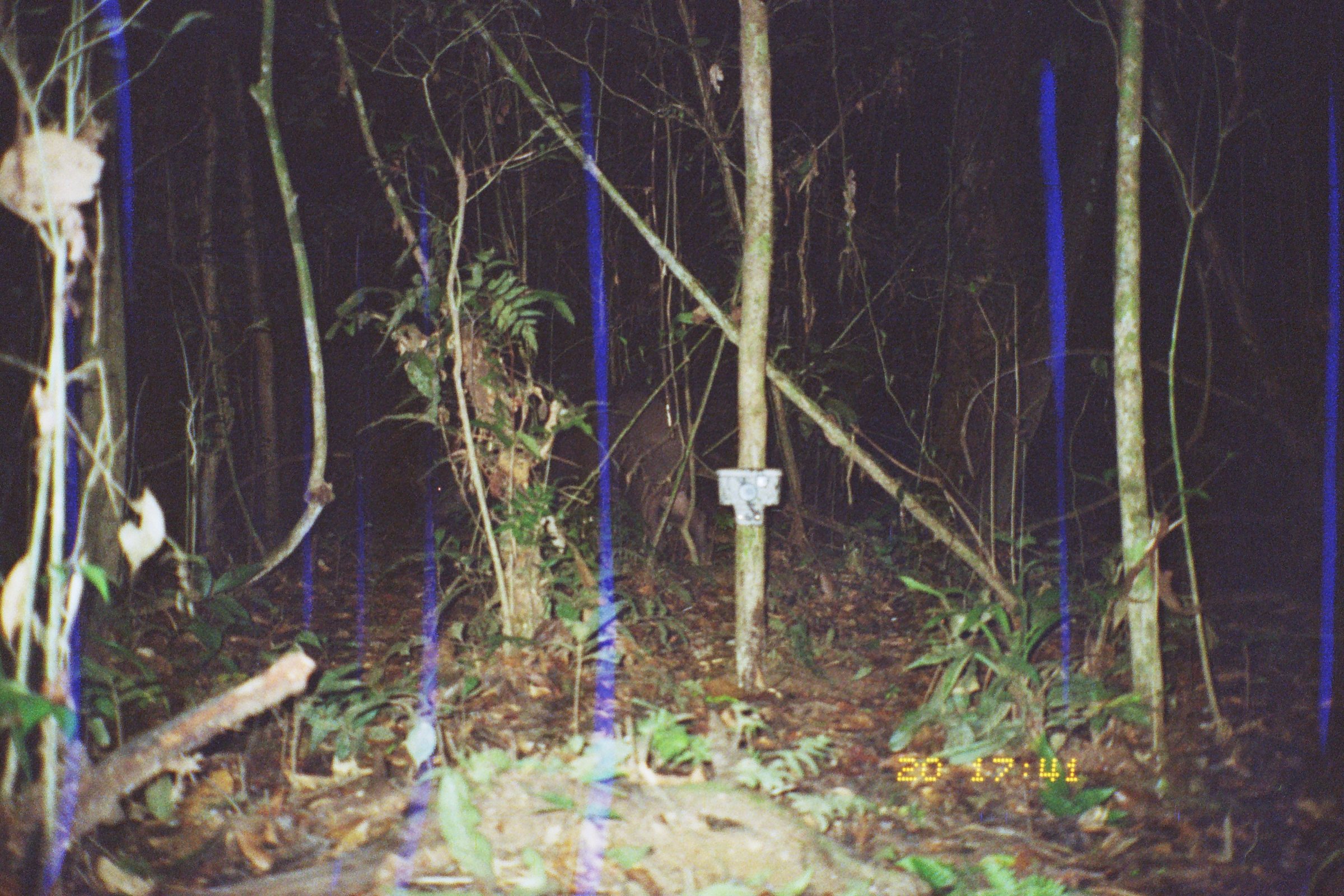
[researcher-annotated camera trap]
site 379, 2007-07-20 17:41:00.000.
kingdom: Animalia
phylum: Chordata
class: Mammalia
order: Perissodactyla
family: Tapiridae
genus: Tapirus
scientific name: Tapirus terrestris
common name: south american tapir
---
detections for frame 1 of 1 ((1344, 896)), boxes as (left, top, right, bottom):
tapirus terrestris: (608, 389, 712, 565)